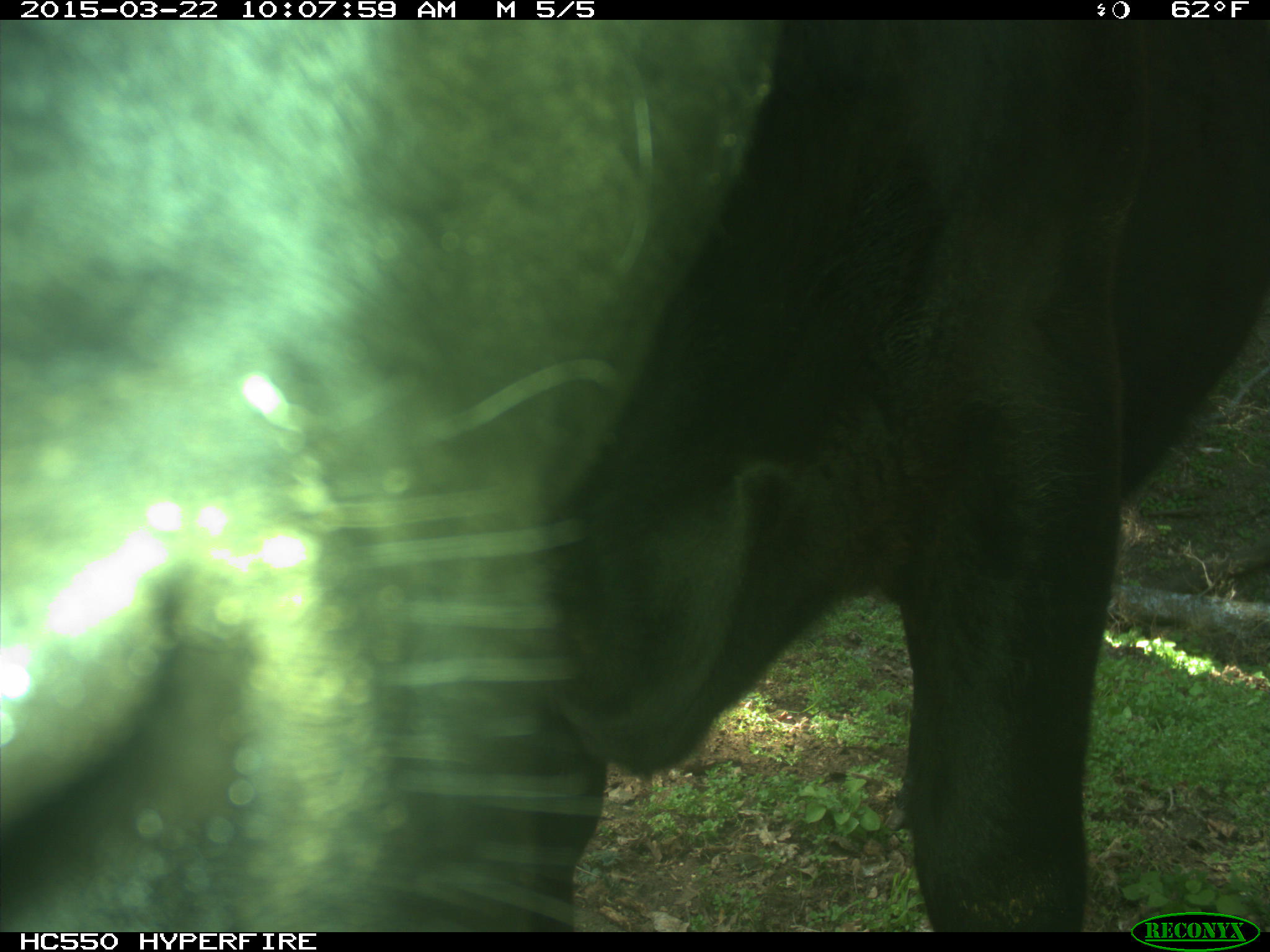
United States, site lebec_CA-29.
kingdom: Animalia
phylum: Chordata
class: Mammalia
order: Artiodactyla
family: Bovidae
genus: Bos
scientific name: Bos taurus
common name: domestic cow